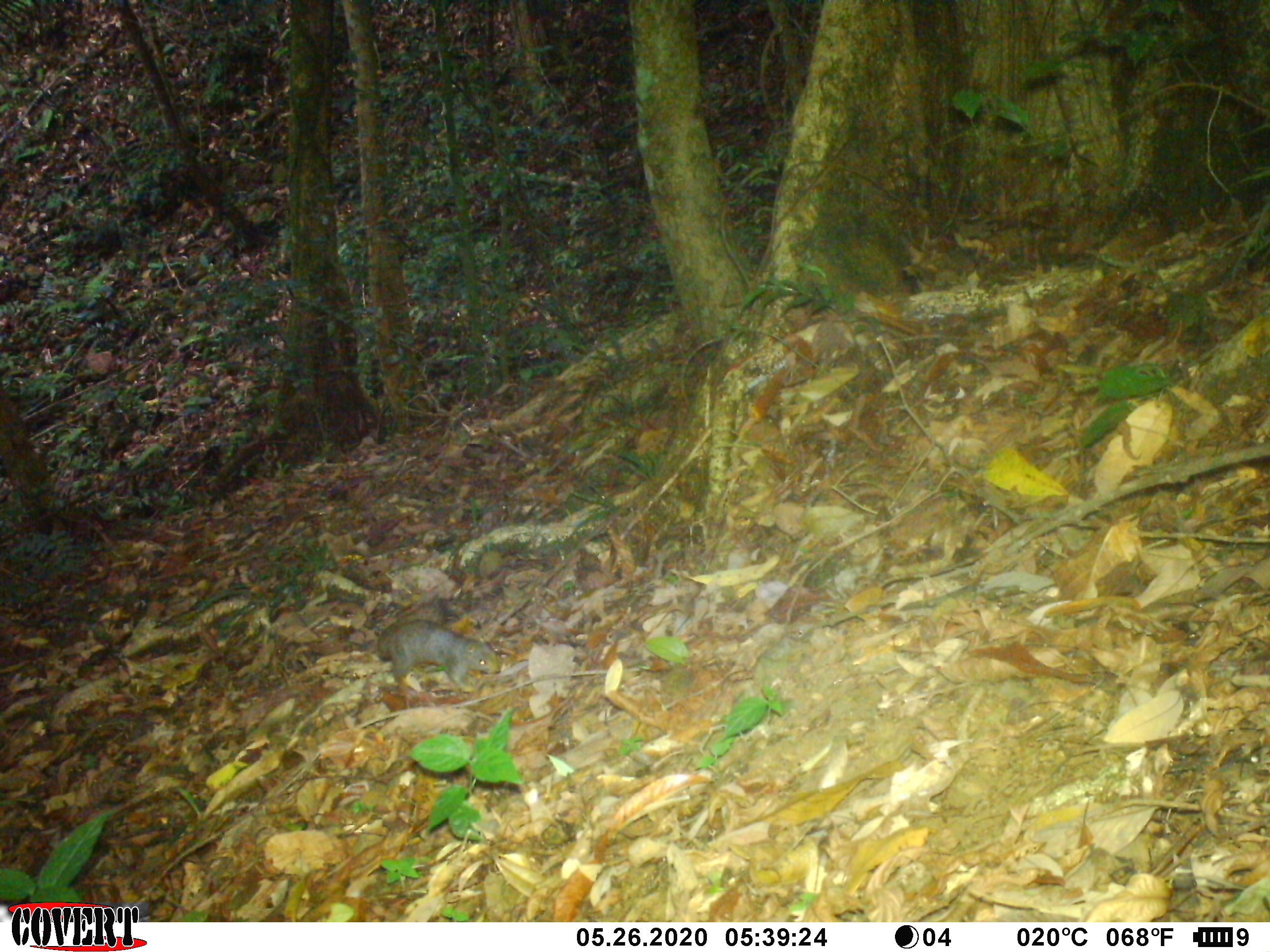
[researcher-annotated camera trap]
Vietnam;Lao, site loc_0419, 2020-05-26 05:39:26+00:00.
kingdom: Animalia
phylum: Chordata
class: Mammalia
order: Rodentia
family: Sciuridae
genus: Callosciurus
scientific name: Callosciurus erythraeus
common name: pallas's squirrel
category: pallass squirrel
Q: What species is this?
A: Pallass squirrel (pallas's squirrel) (Callosciurus erythraeus).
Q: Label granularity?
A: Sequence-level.